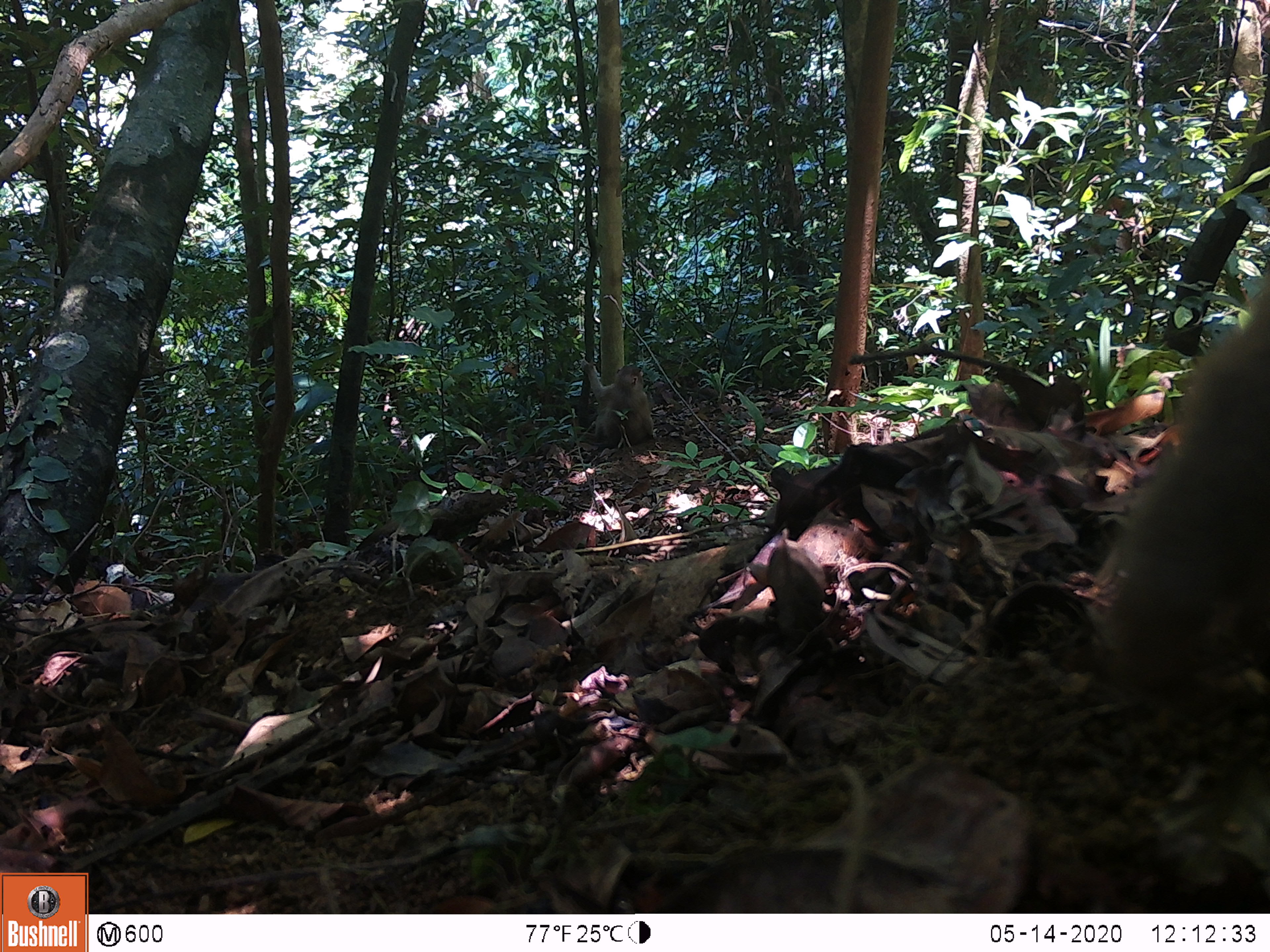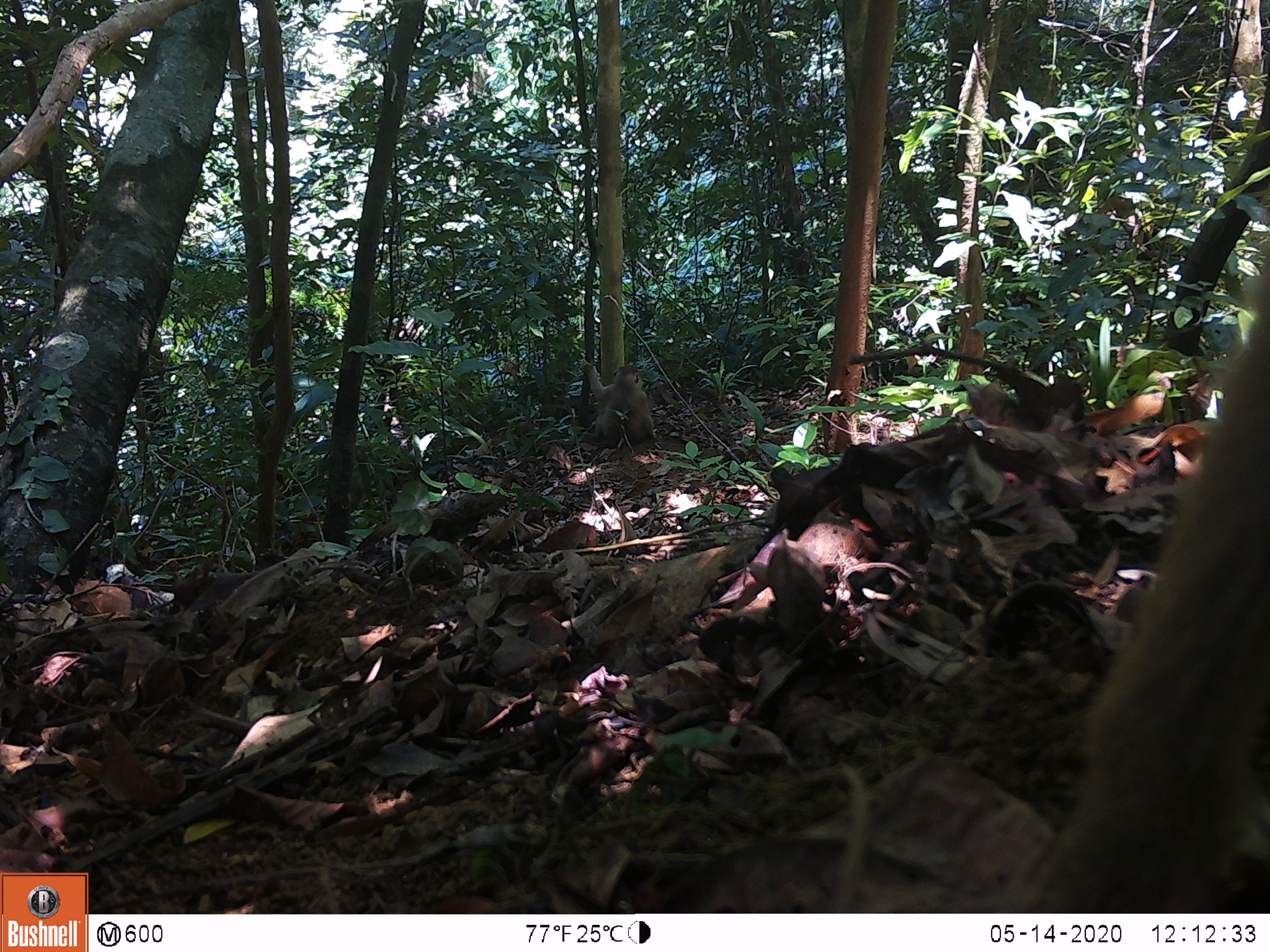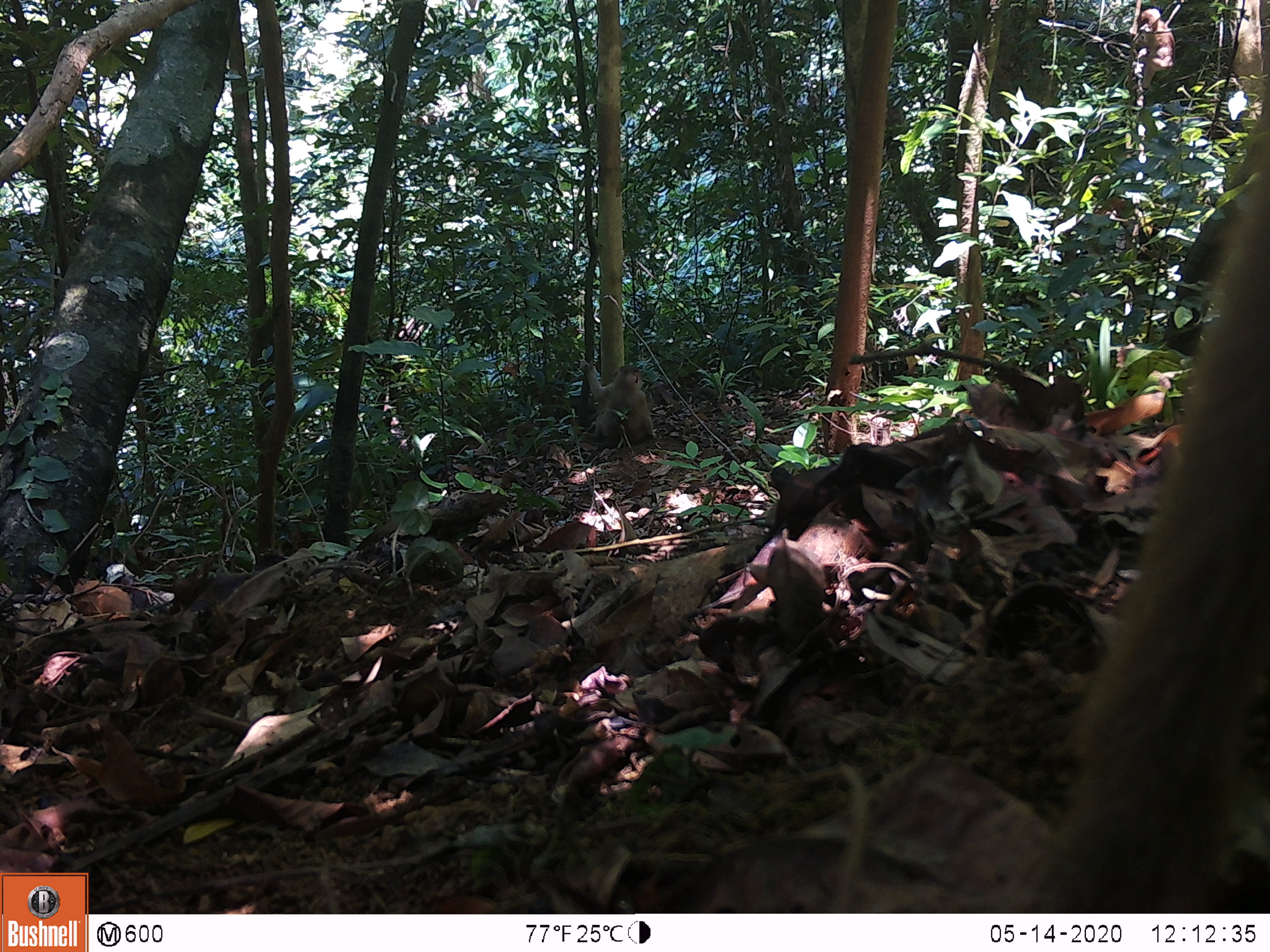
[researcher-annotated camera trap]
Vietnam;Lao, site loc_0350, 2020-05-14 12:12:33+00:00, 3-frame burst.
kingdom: Animalia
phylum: Chordata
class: Mammalia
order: Primates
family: Cercopithecidae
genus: Macaca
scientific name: Macaca nemestrina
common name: pig-tailed macaque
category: pig tailed macaque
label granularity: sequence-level